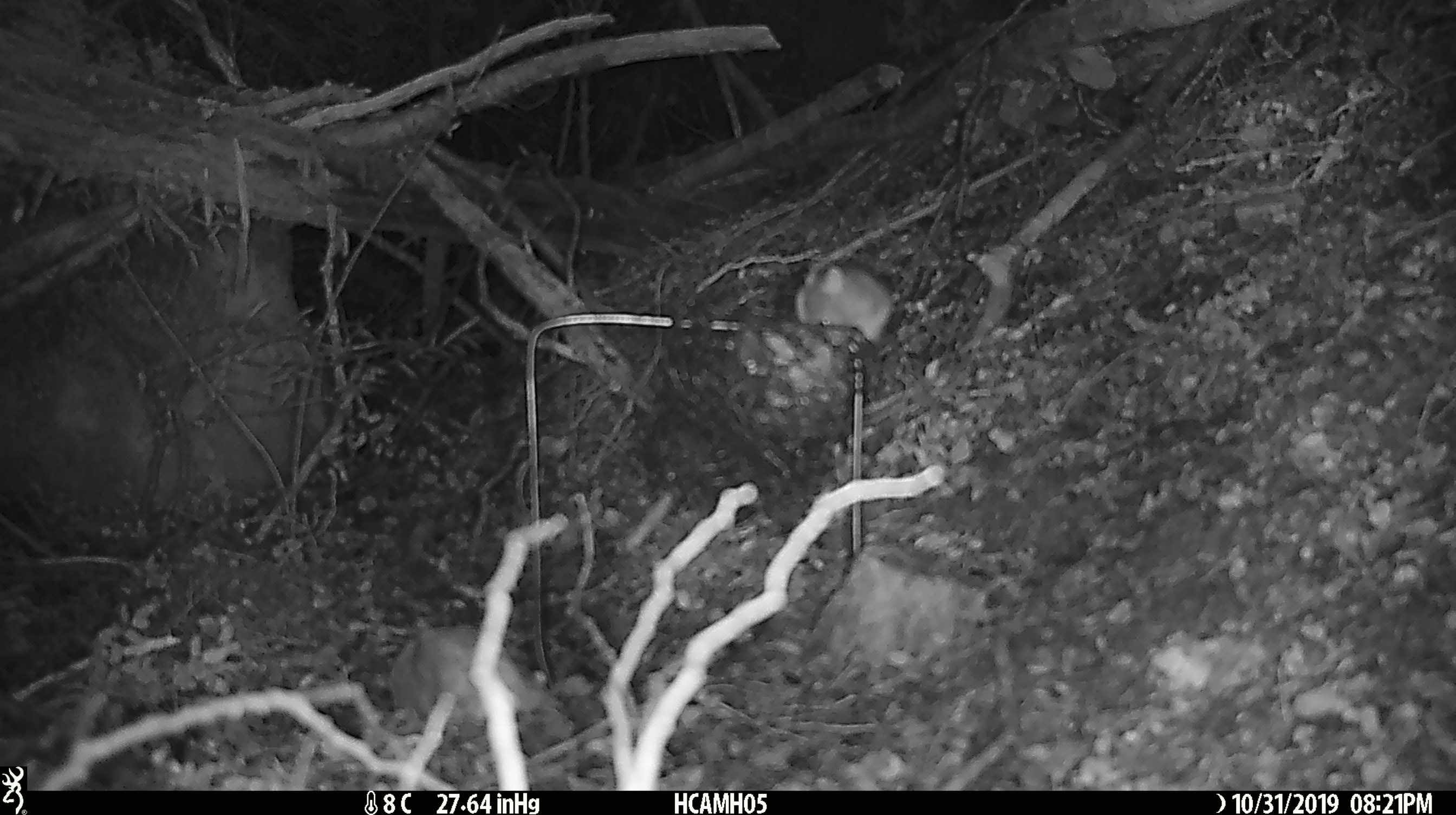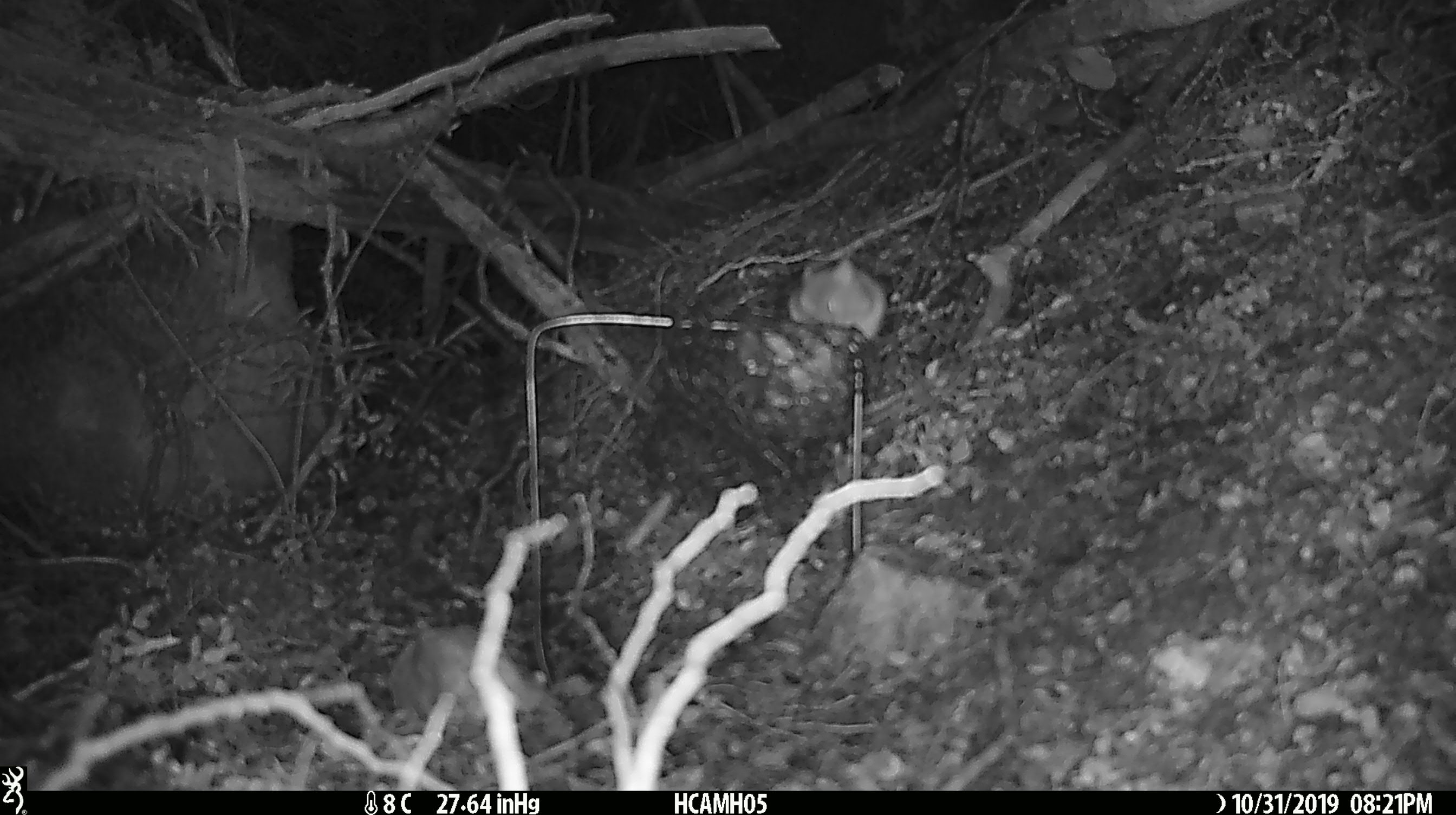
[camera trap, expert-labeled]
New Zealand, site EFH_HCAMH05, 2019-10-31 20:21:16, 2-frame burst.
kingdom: Animalia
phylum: Chordata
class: Mammalia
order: Rodentia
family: Muridae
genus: Mus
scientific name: Mus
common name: mouse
Mouse (Mus).